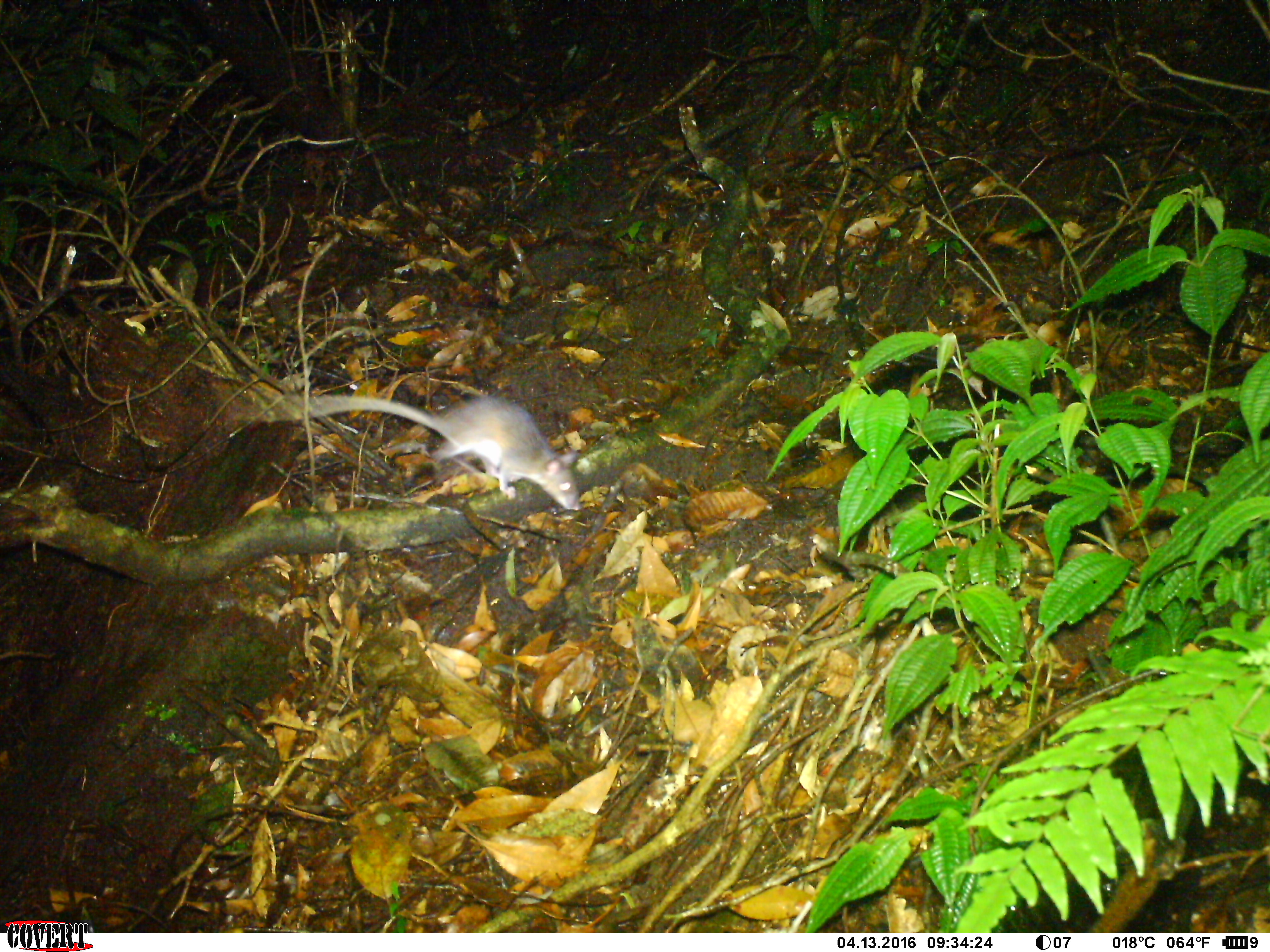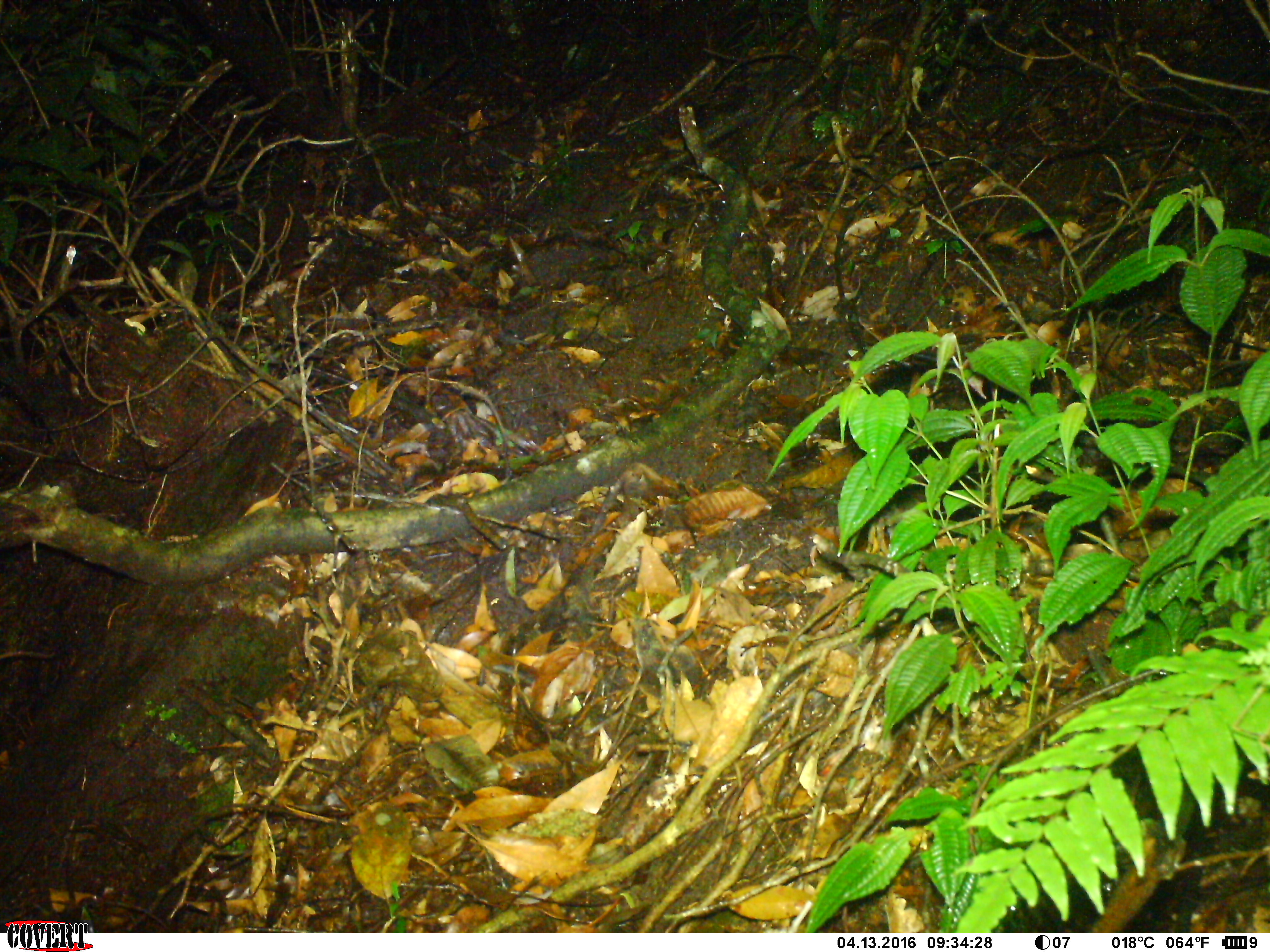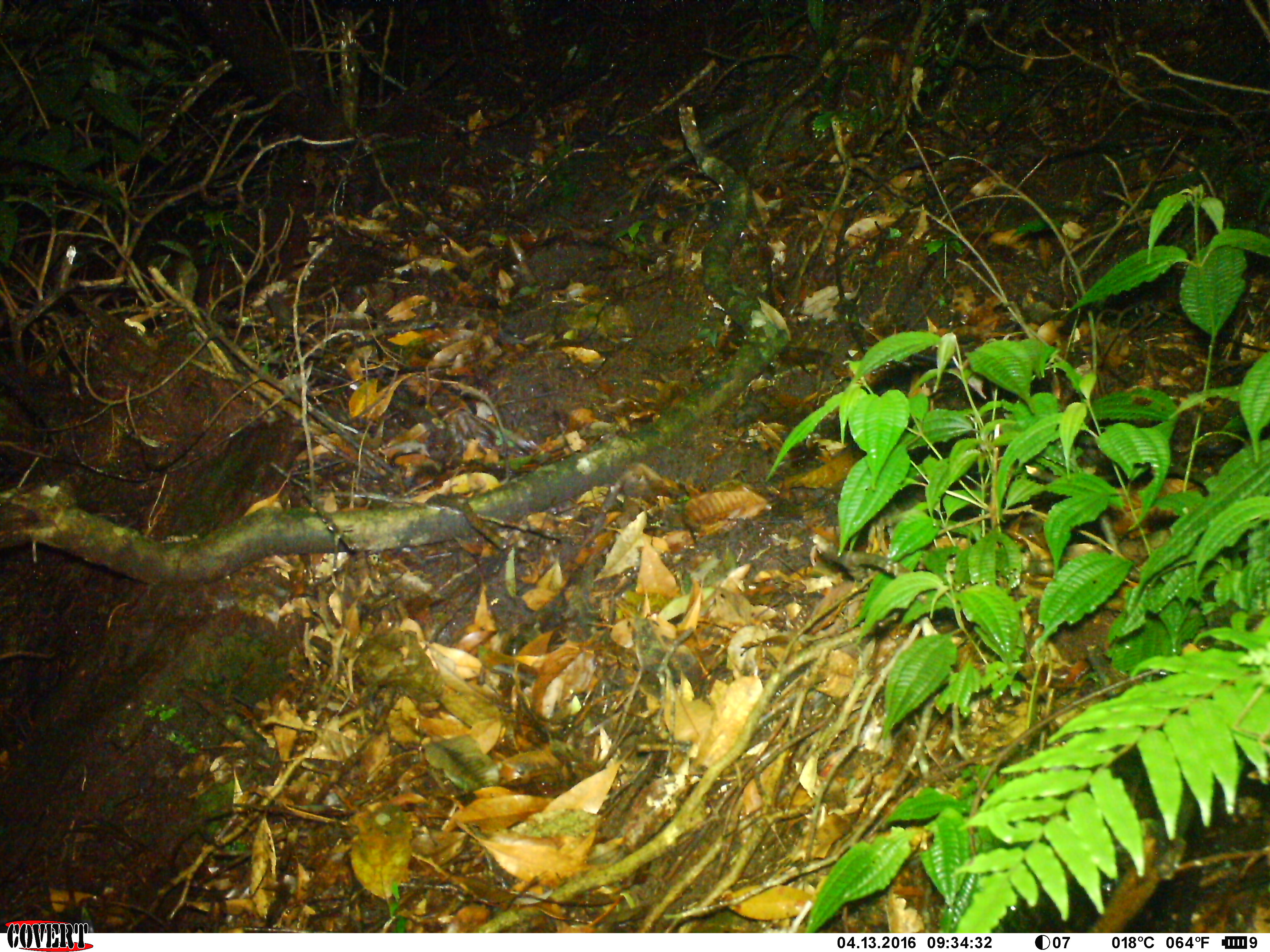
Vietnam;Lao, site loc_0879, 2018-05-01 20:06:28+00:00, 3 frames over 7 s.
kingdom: Animalia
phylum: Chordata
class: Mammalia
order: Rodentia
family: Muridae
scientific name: Muridae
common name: old-world mice and rats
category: unidentified murid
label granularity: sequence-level